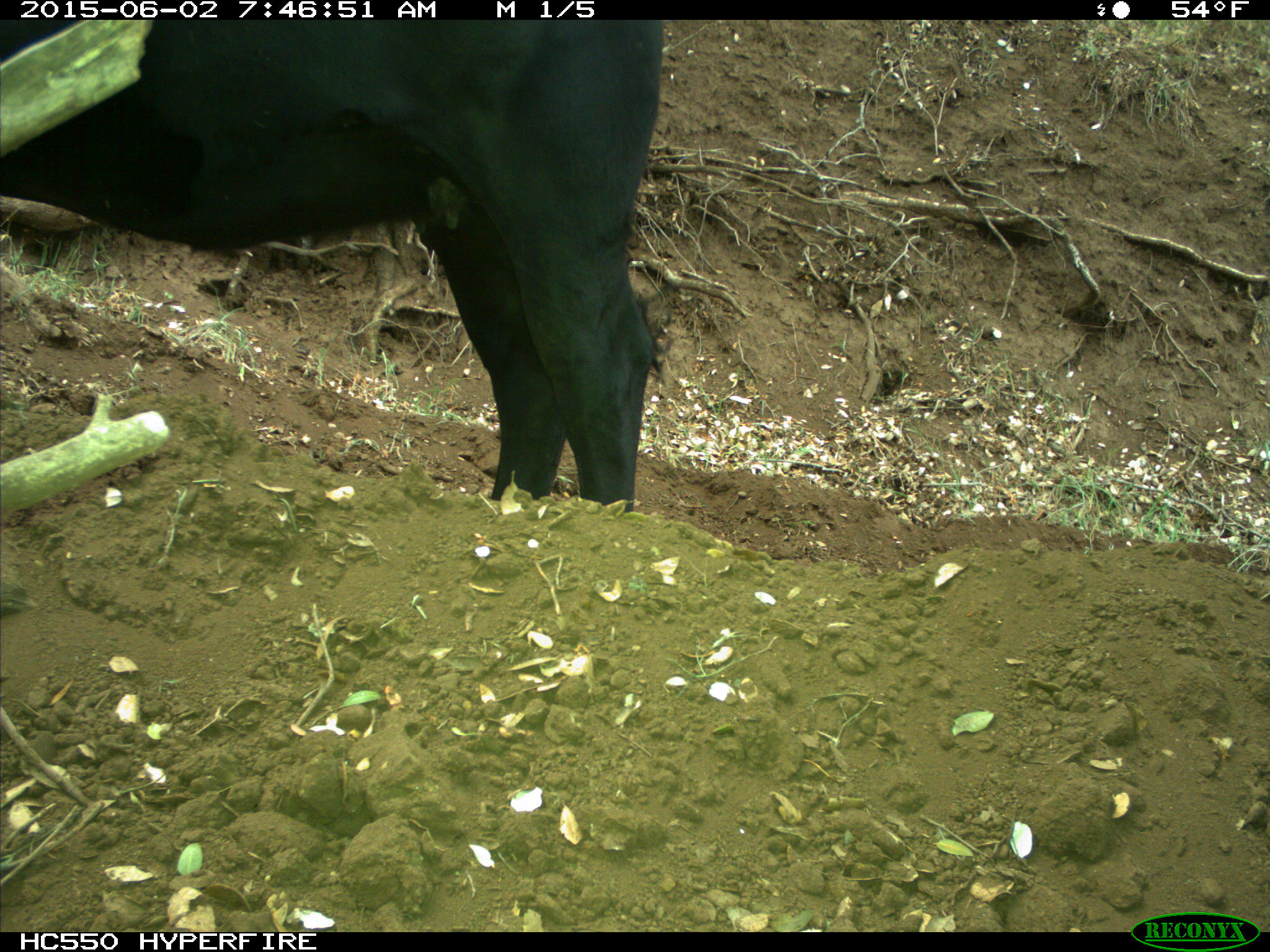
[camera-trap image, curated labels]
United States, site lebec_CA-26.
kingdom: Animalia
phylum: Chordata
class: Mammalia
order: Artiodactyla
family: Bovidae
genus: Bos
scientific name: Bos taurus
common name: domestic cow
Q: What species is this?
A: Bos taurus (domestic cow).